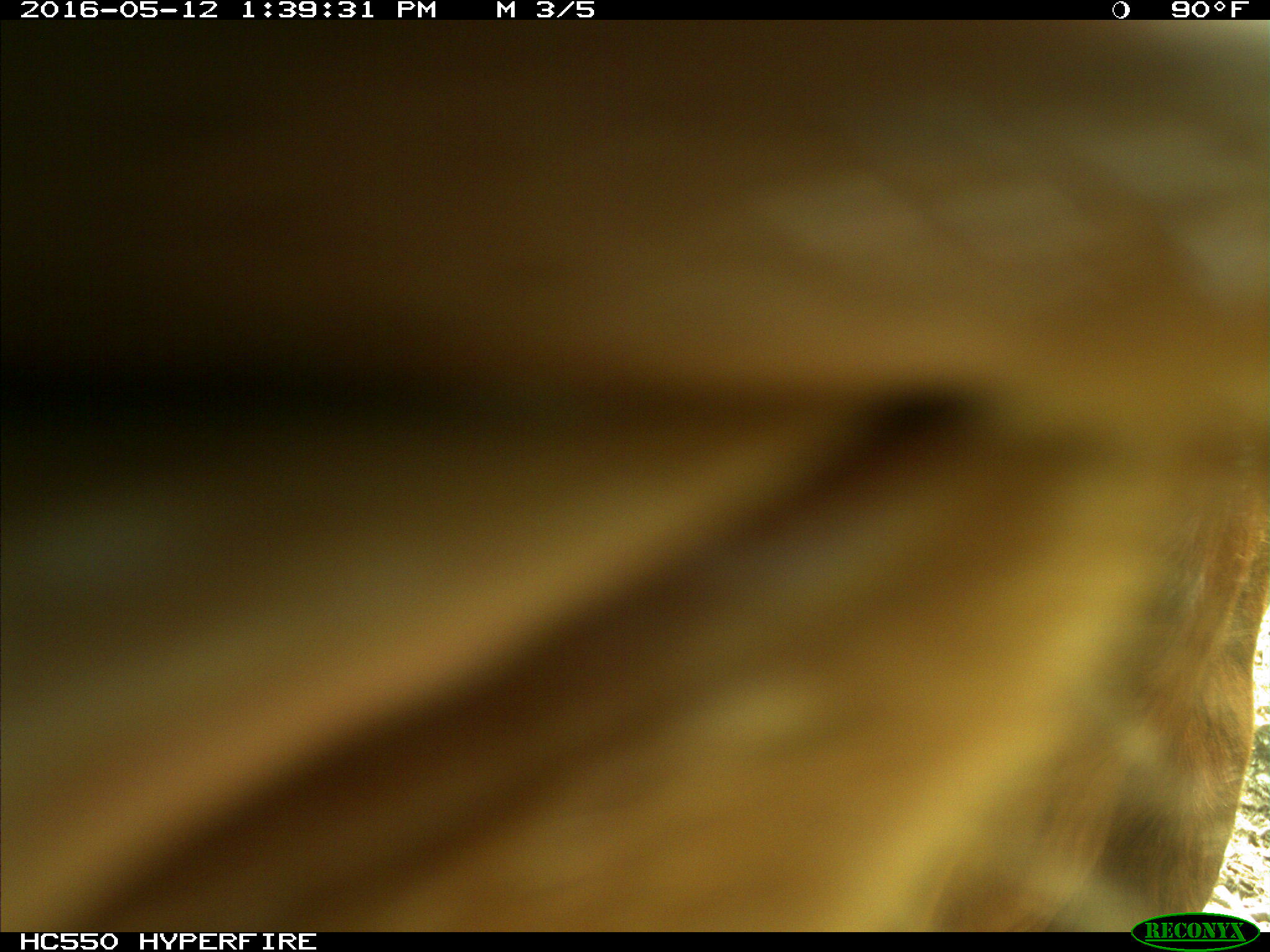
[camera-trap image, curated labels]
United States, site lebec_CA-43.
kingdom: Animalia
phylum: Chordata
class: Mammalia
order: Artiodactyla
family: Bovidae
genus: Bos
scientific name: Bos taurus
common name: domestic cow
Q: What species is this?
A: Bos taurus (domestic cow).